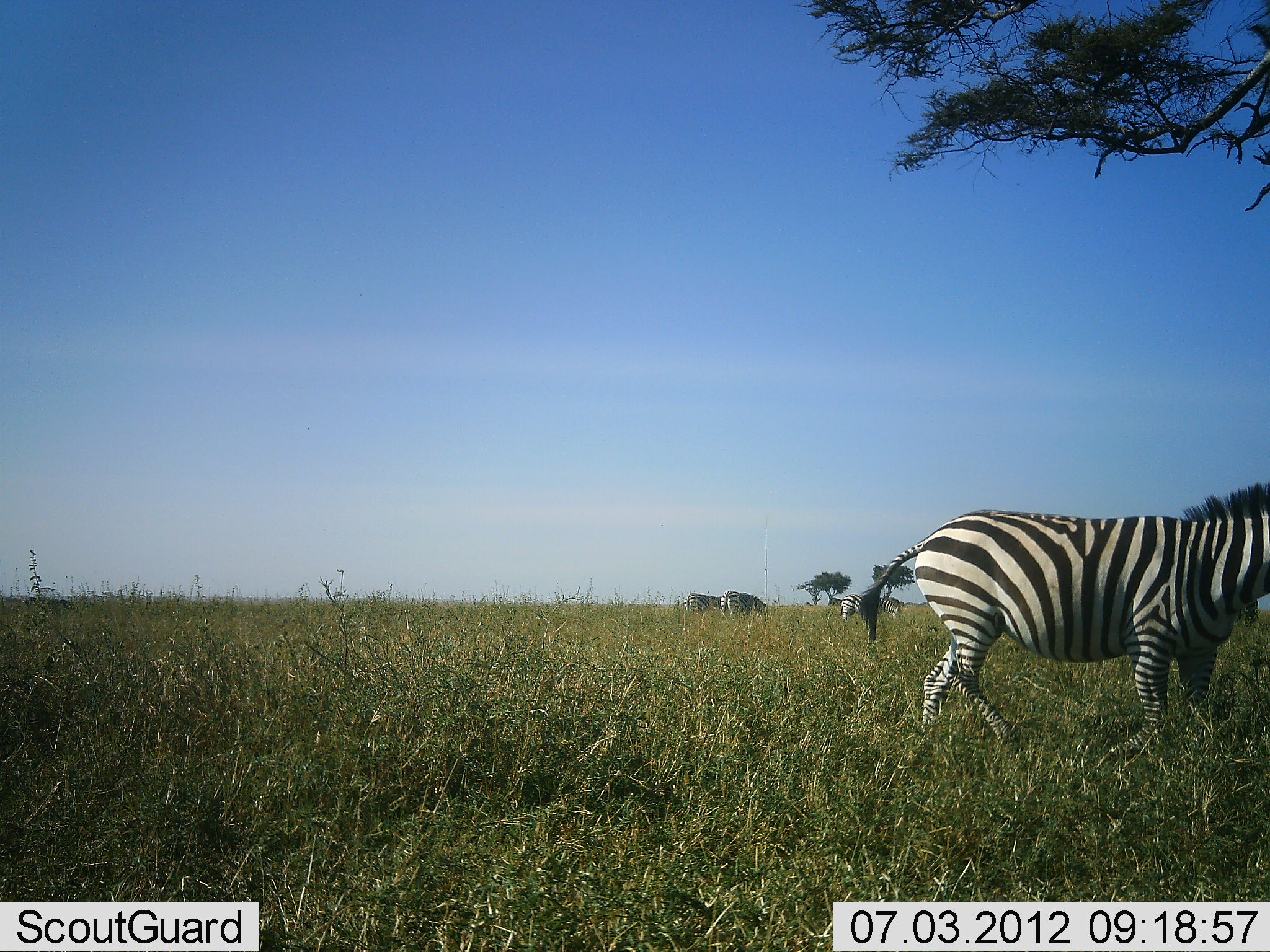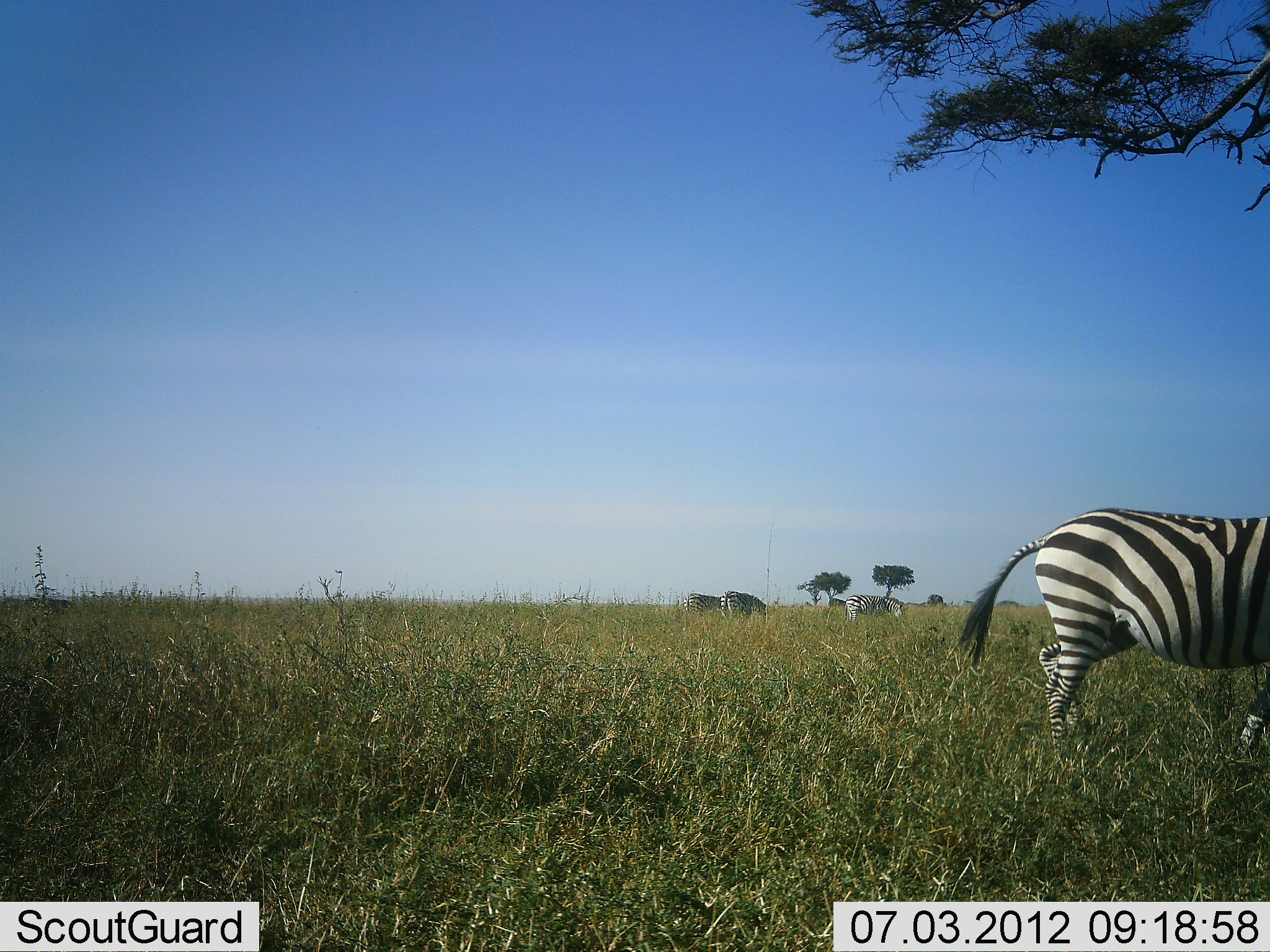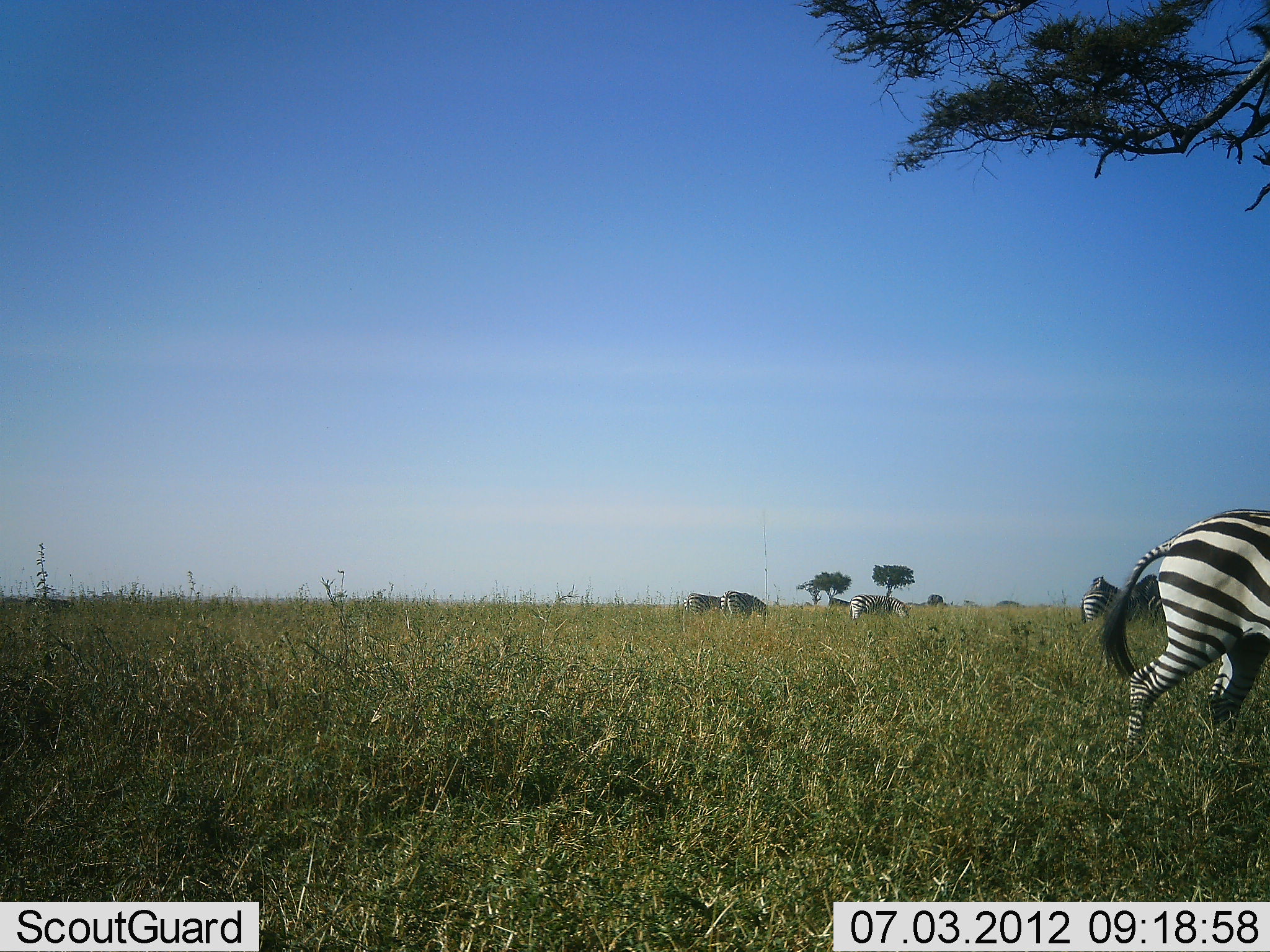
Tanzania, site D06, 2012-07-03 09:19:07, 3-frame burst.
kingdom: Animalia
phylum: Chordata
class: Mammalia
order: Perissodactyla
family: Equidae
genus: Equus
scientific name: Equus quagga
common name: plains zebra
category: zebra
Zebra (plains zebra) (Equus quagga), count 4. Behavior (volunteer vote fractions): standing 50%, resting 0%, moving 30%, interacting 0%. Young present (vote fraction): 0%. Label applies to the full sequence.